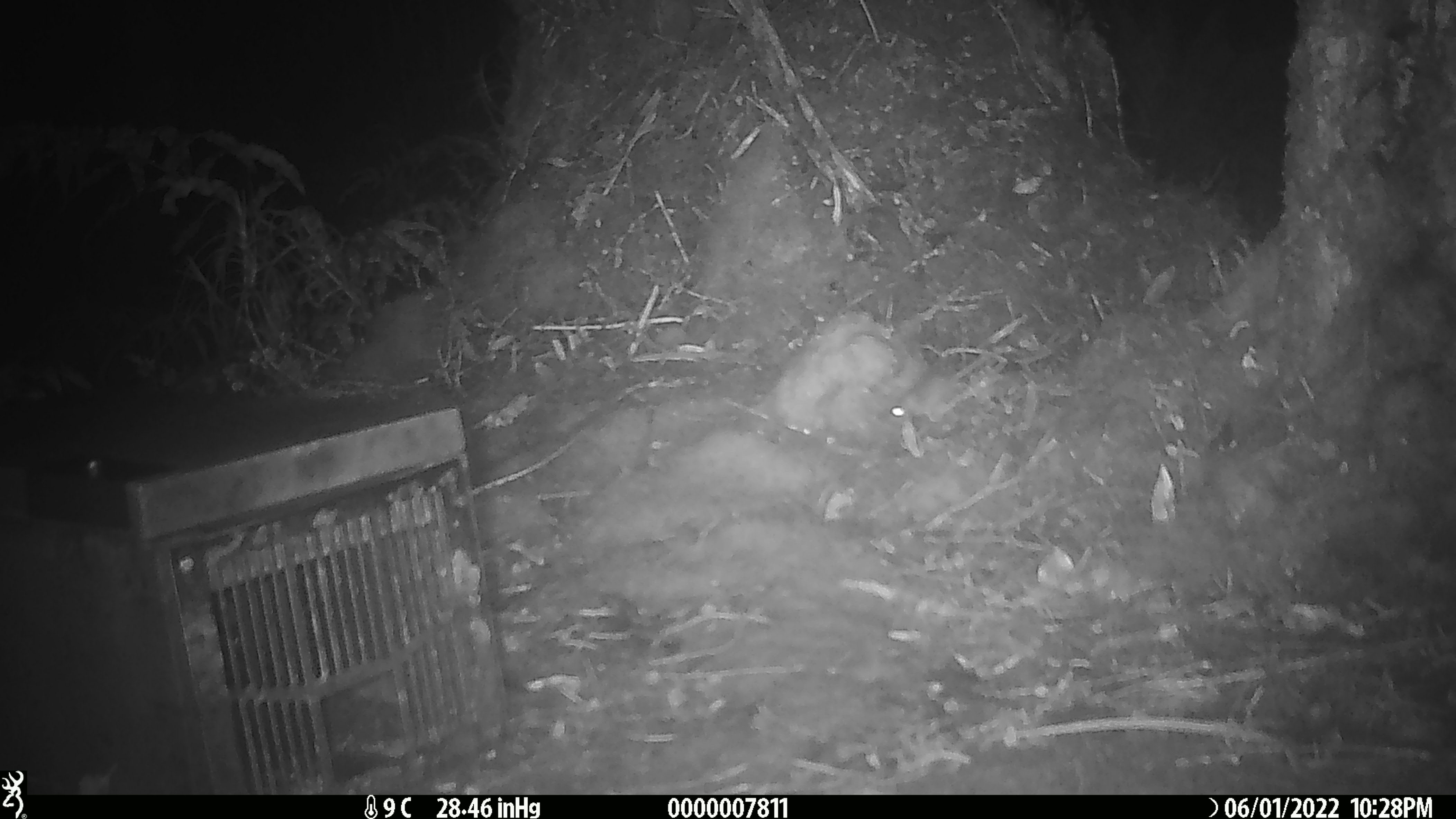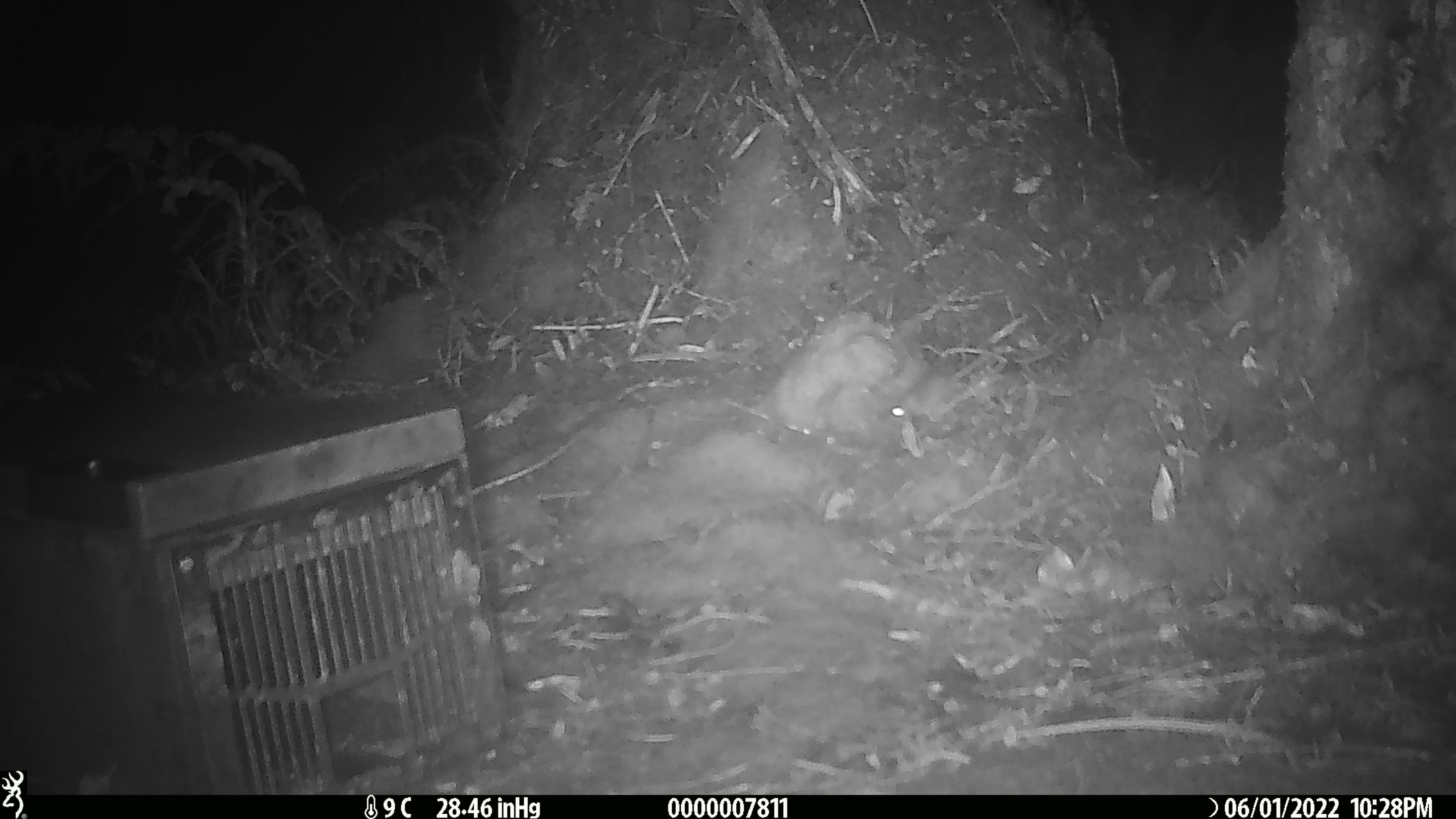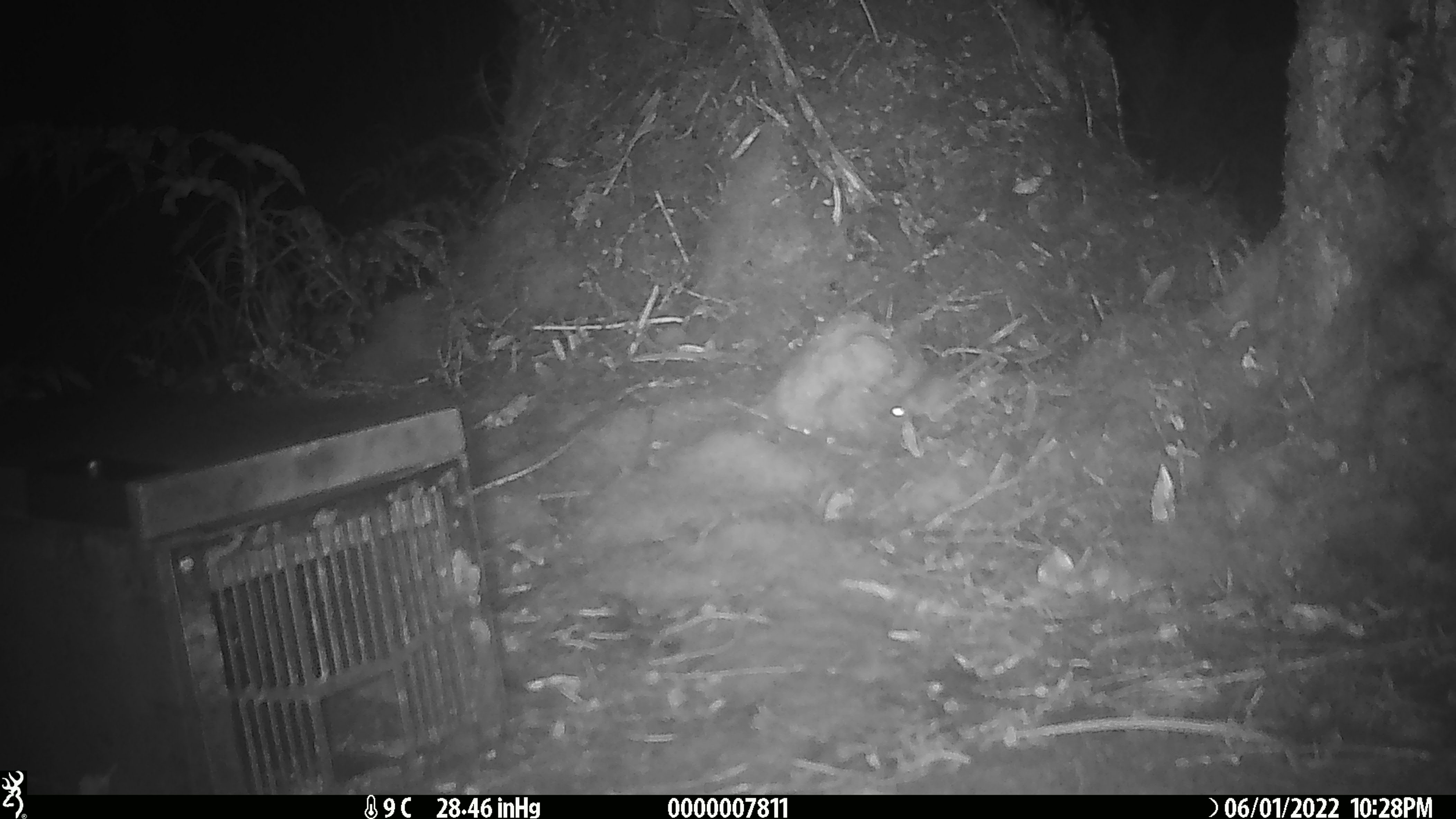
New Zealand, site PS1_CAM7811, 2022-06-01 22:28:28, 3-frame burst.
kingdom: Animalia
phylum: Chordata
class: Mammalia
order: Rodentia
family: Muridae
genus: Mus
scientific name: Mus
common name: mouse